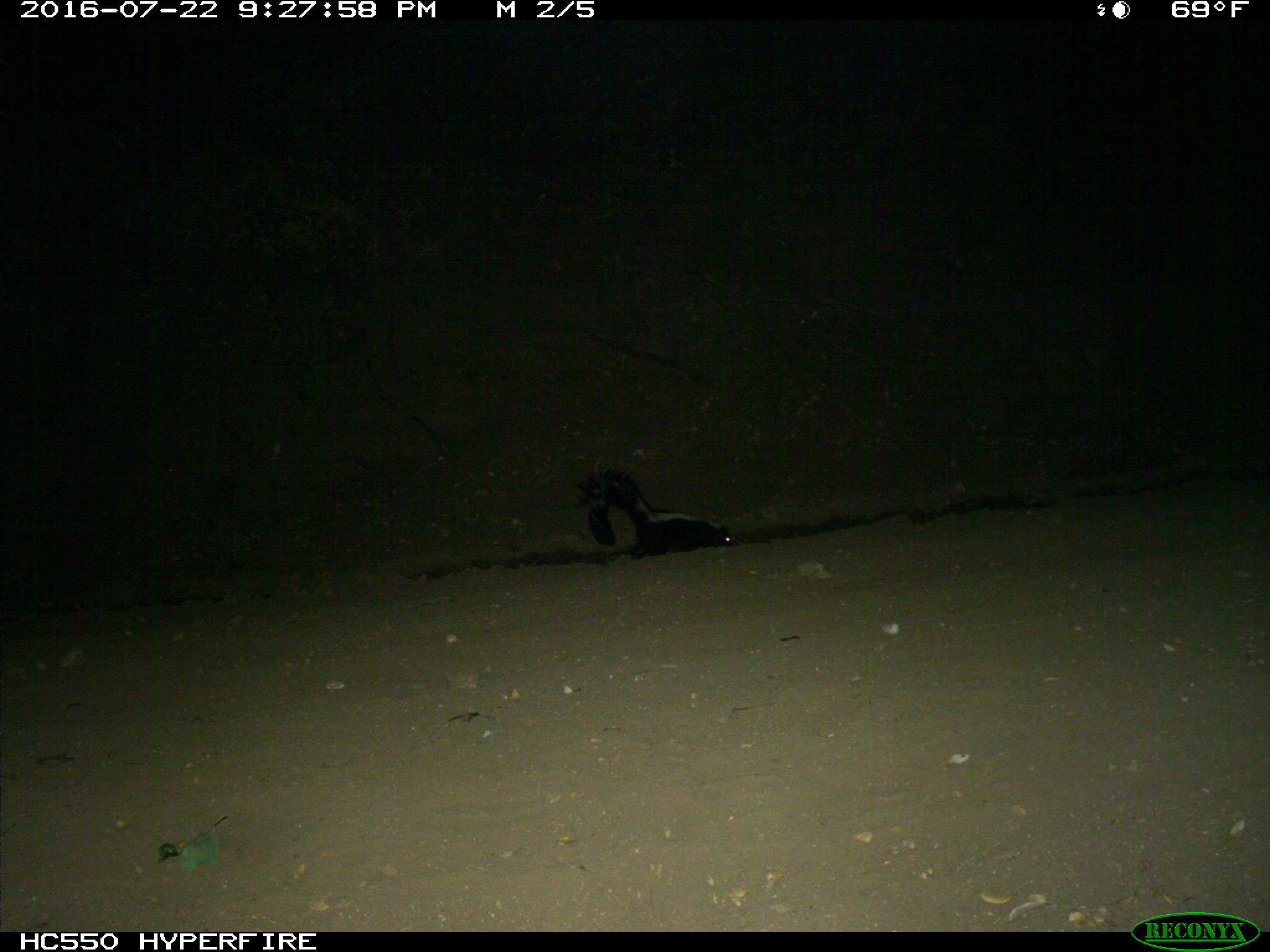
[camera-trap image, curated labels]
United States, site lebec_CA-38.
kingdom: Animalia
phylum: Chordata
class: Mammalia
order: Carnivora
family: Mephitidae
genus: Mephitis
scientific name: Mephitis mephitis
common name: striped skunk